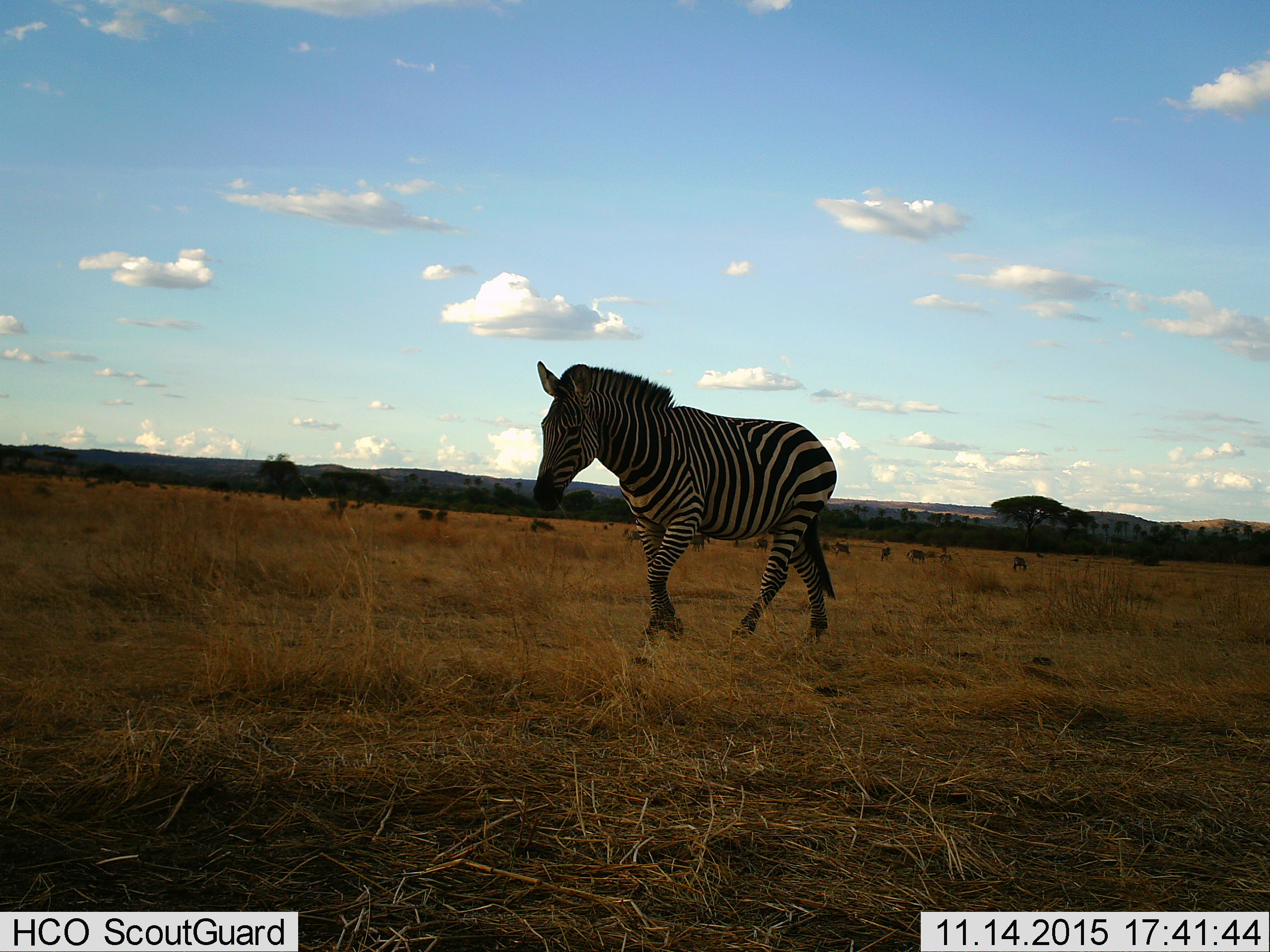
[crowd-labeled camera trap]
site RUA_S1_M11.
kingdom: Animalia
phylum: Chordata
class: Mammalia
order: Perissodactyla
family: Equidae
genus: Equus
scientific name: Equus quagga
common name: plains zebra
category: zebraplains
Zebraplains (plains zebra) (Equus quagga), count 1. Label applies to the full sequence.